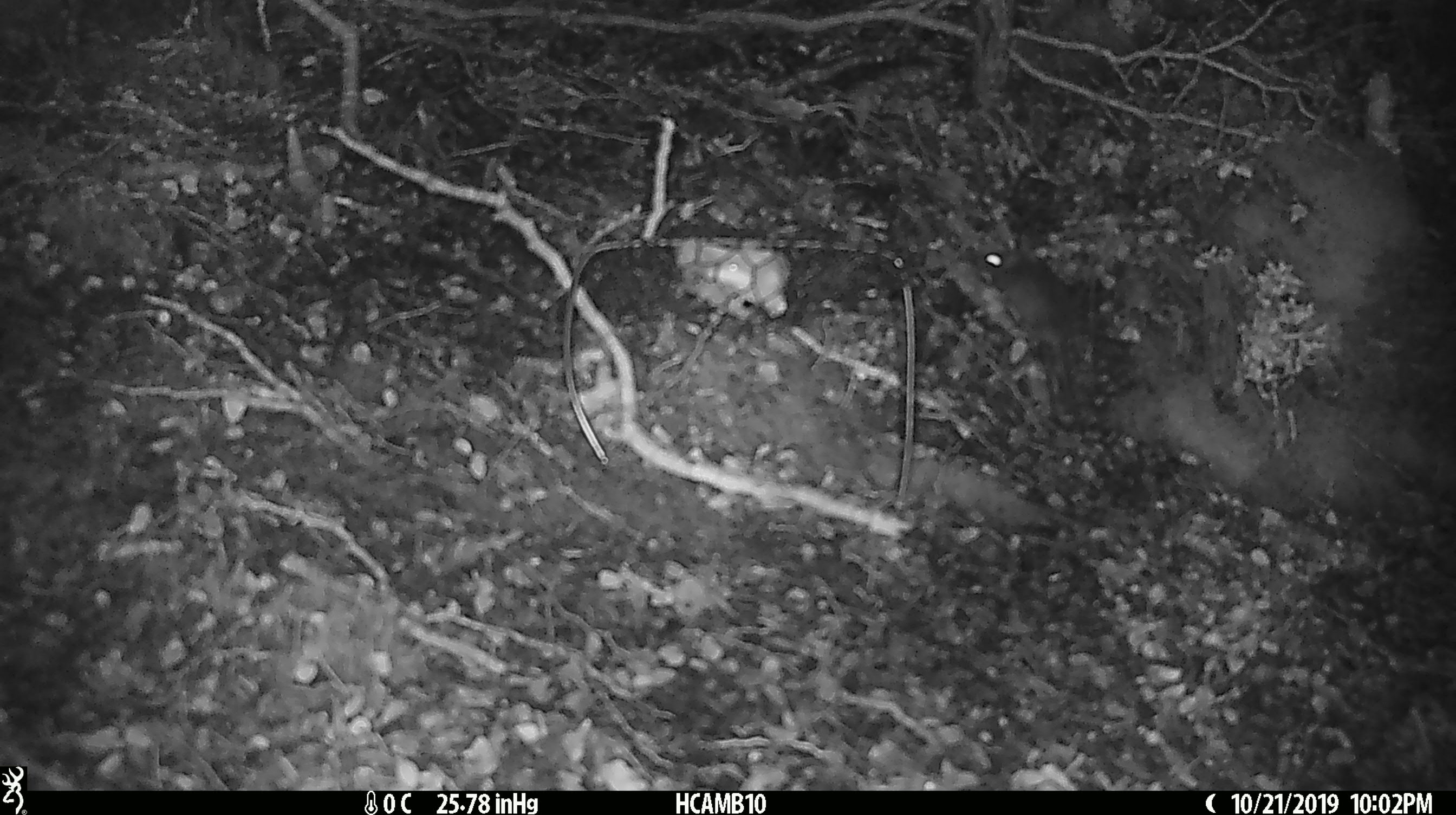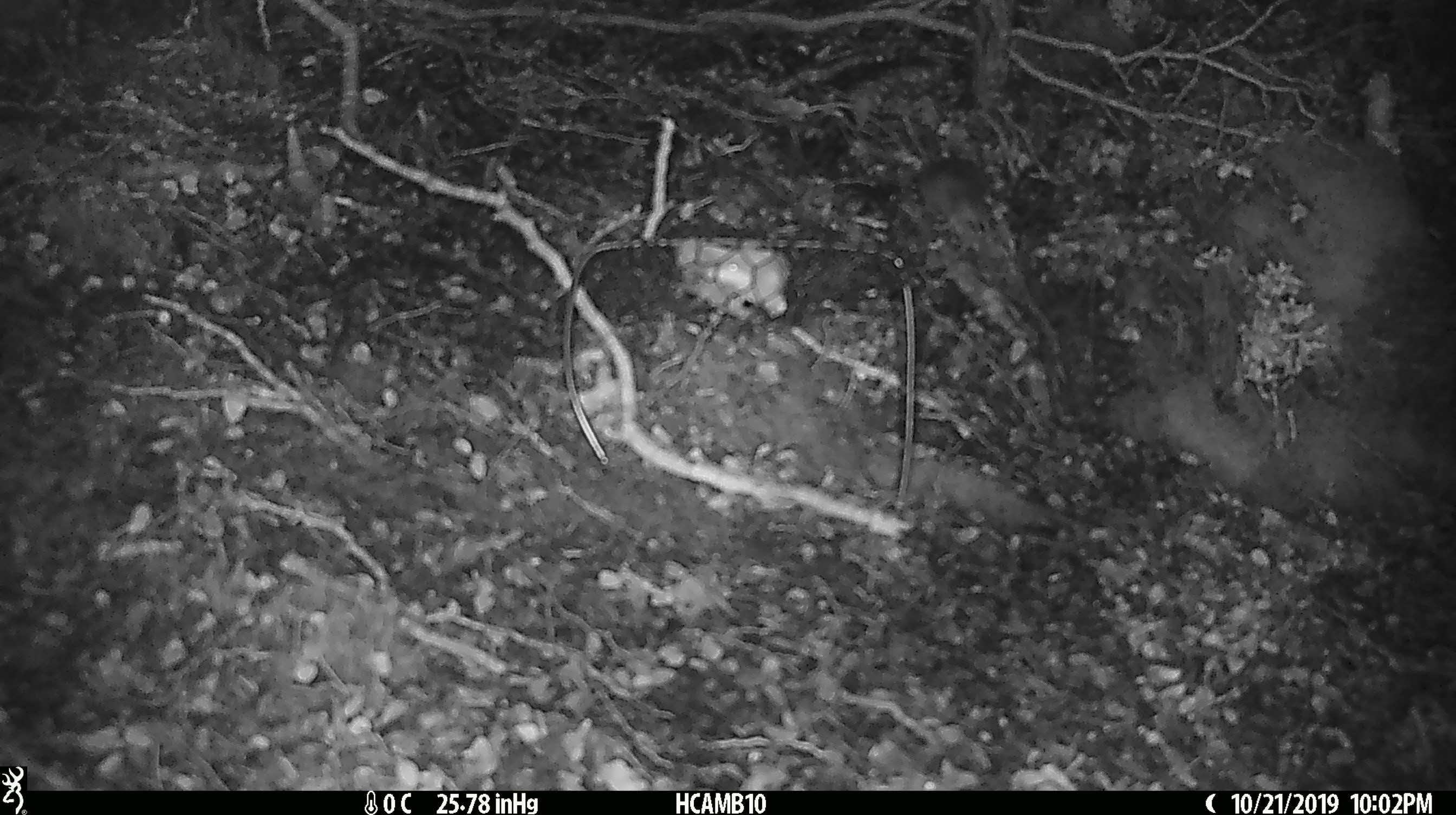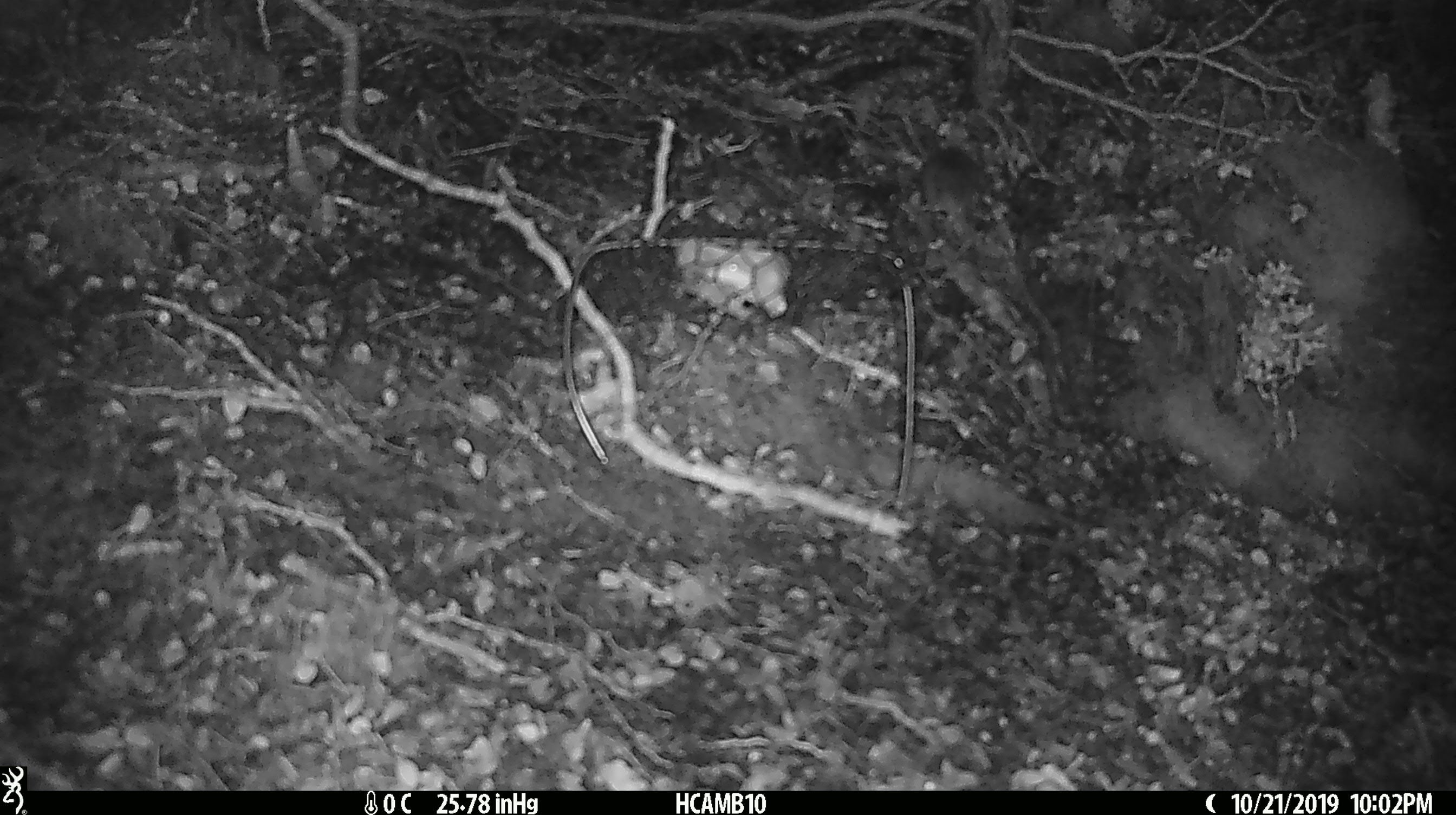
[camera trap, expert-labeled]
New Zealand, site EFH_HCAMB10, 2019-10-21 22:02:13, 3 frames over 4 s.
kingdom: Animalia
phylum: Chordata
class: Mammalia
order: Rodentia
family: Muridae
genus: Mus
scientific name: Mus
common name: mouse